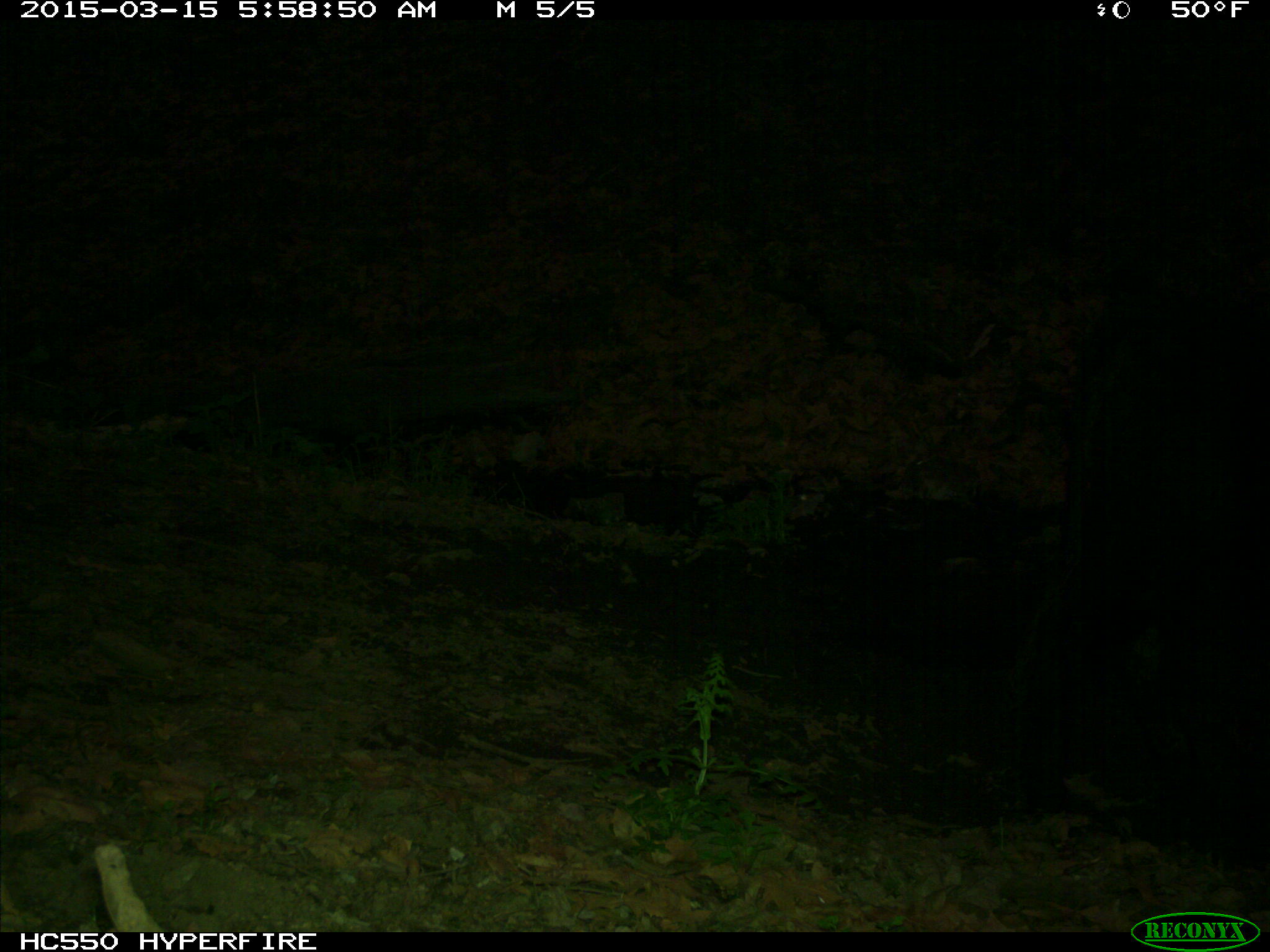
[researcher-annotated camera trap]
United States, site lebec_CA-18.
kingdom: Animalia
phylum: Chordata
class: Mammalia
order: Artiodactyla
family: Bovidae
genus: Bos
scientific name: Bos taurus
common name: domestic cow